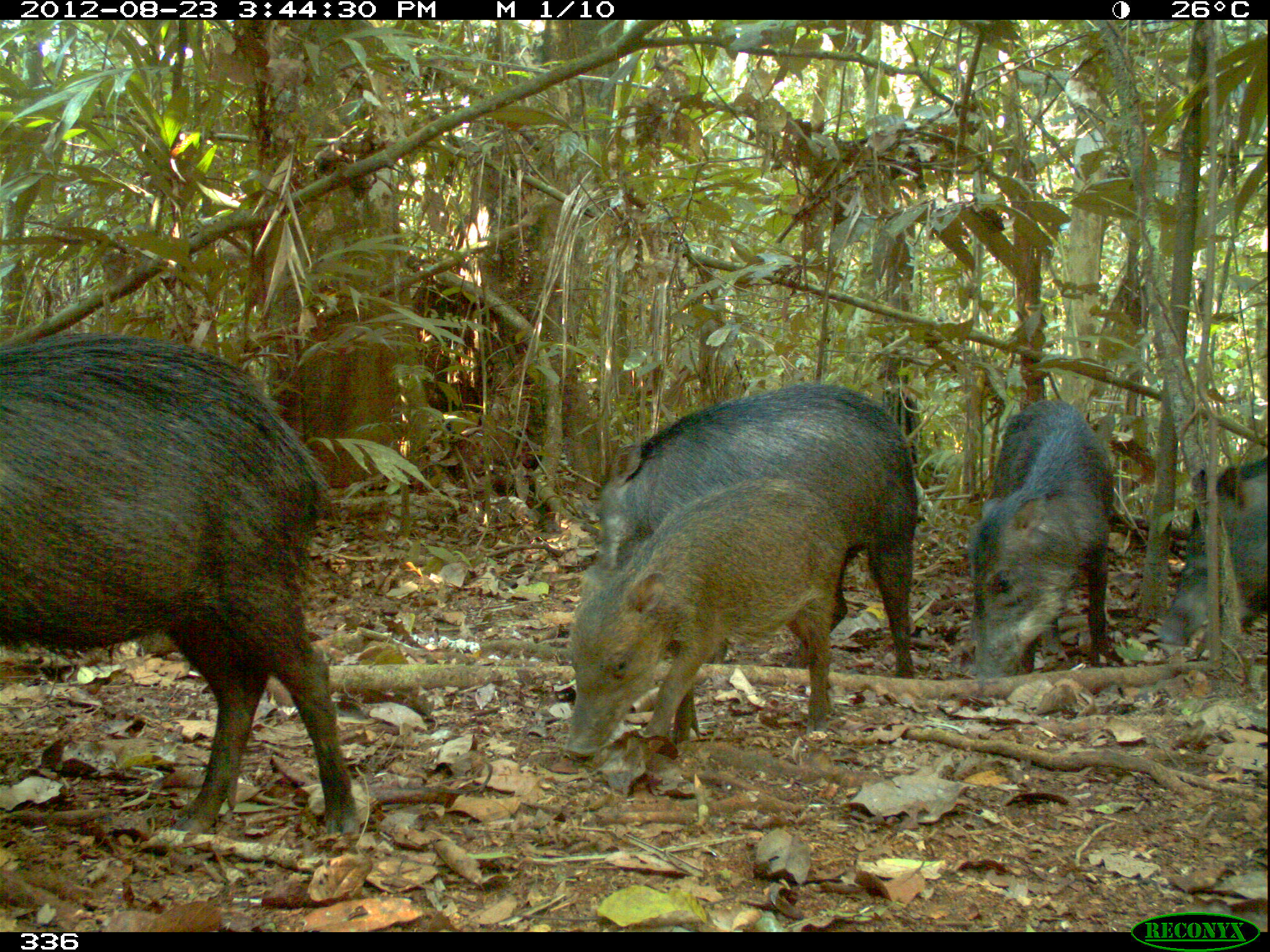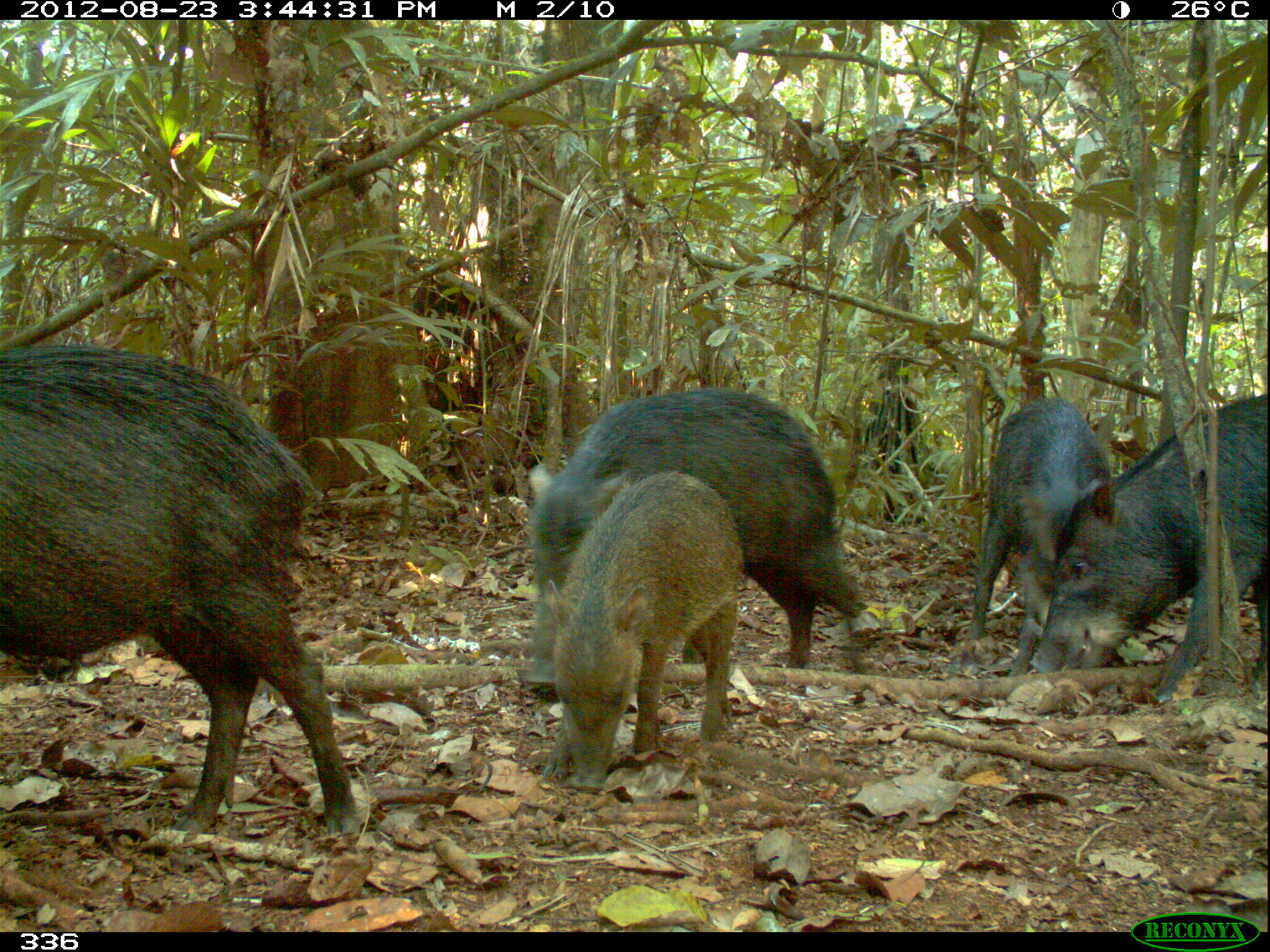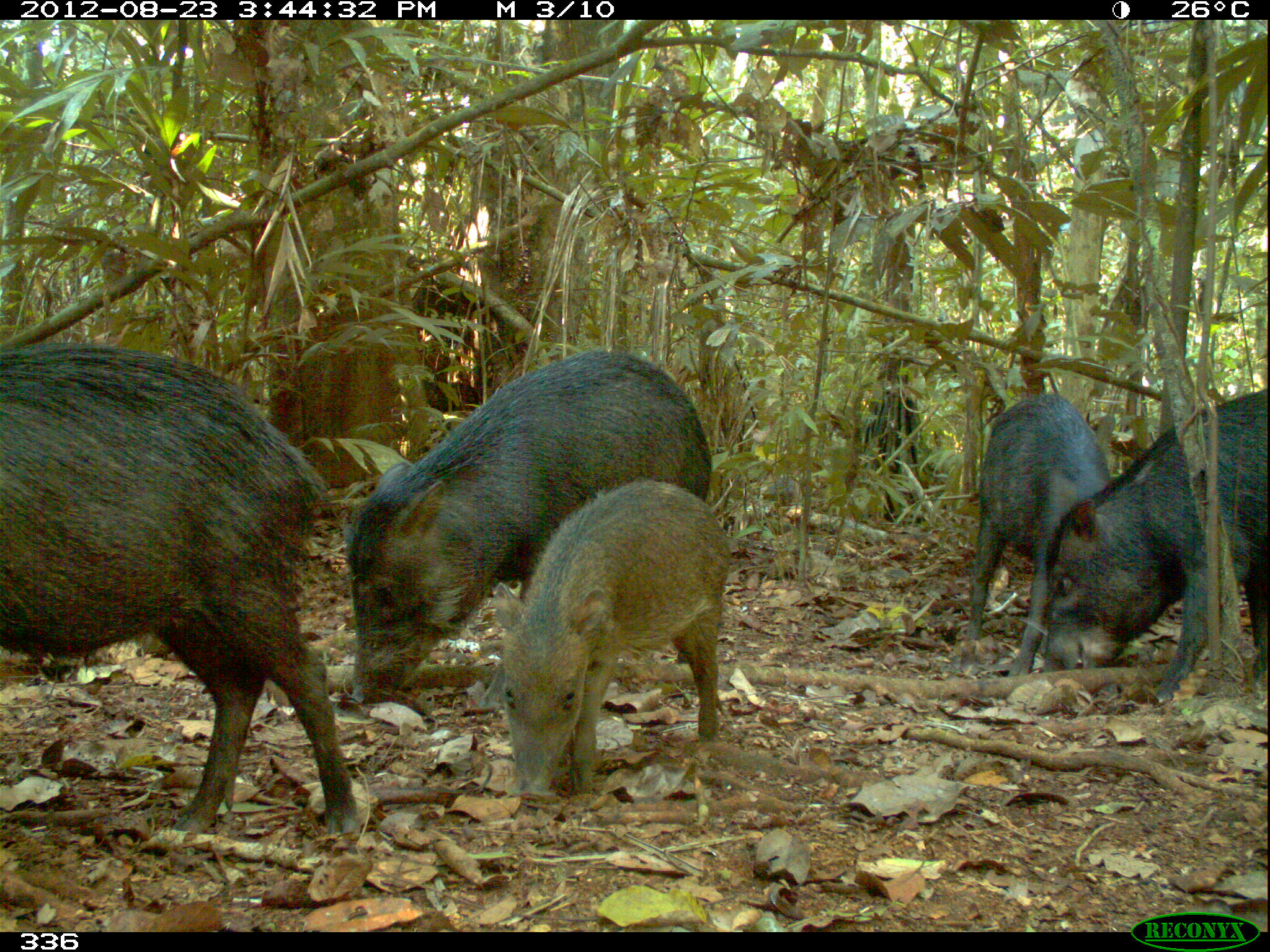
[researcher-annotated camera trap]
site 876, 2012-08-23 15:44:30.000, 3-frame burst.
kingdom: Animalia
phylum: Chordata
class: Mammalia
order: Artiodactyla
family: Tayassuidae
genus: Tayassu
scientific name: Tayassu pecari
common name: white-lipped peccary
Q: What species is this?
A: Tayassu pecari (white-lipped peccary).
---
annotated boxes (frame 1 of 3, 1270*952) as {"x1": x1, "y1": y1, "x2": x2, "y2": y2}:
tayassu pecari: {"x1": 1, "y1": 330, "x2": 362, "y2": 846}; {"x1": 594, "y1": 382, "x2": 920, "y2": 676}; {"x1": 559, "y1": 475, "x2": 848, "y2": 758}; {"x1": 964, "y1": 393, "x2": 1117, "y2": 681}; {"x1": 1153, "y1": 451, "x2": 1269, "y2": 645}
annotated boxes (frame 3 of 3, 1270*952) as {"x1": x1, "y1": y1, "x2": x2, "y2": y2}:
tayassu pecari: {"x1": 1, "y1": 334, "x2": 362, "y2": 846}; {"x1": 342, "y1": 345, "x2": 715, "y2": 706}; {"x1": 489, "y1": 477, "x2": 731, "y2": 801}; {"x1": 1035, "y1": 384, "x2": 1261, "y2": 703}; {"x1": 954, "y1": 387, "x2": 1113, "y2": 674}